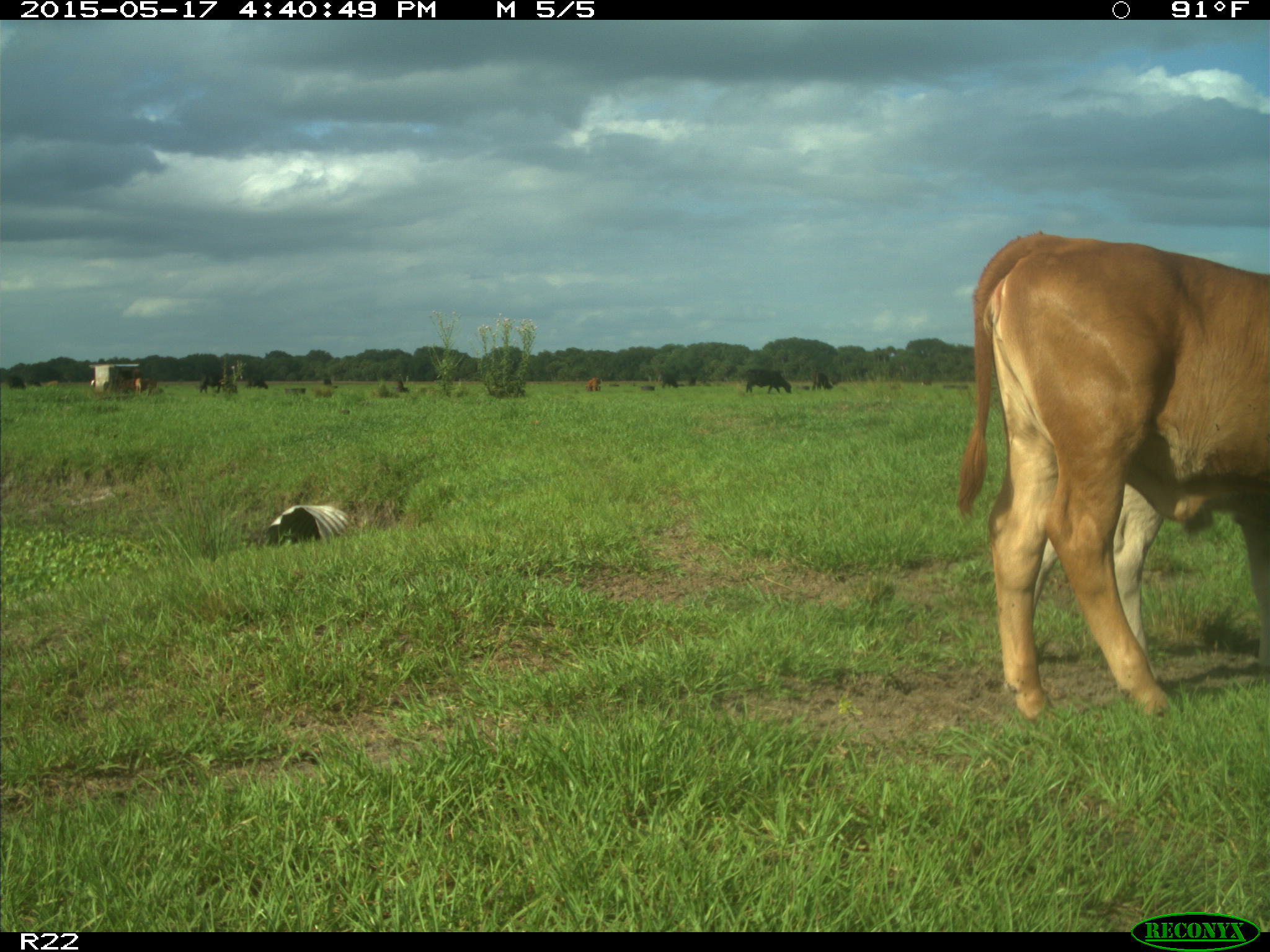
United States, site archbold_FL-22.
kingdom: Animalia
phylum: Chordata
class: Mammalia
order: Artiodactyla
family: Bovidae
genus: Bos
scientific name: Bos taurus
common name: domestic cow